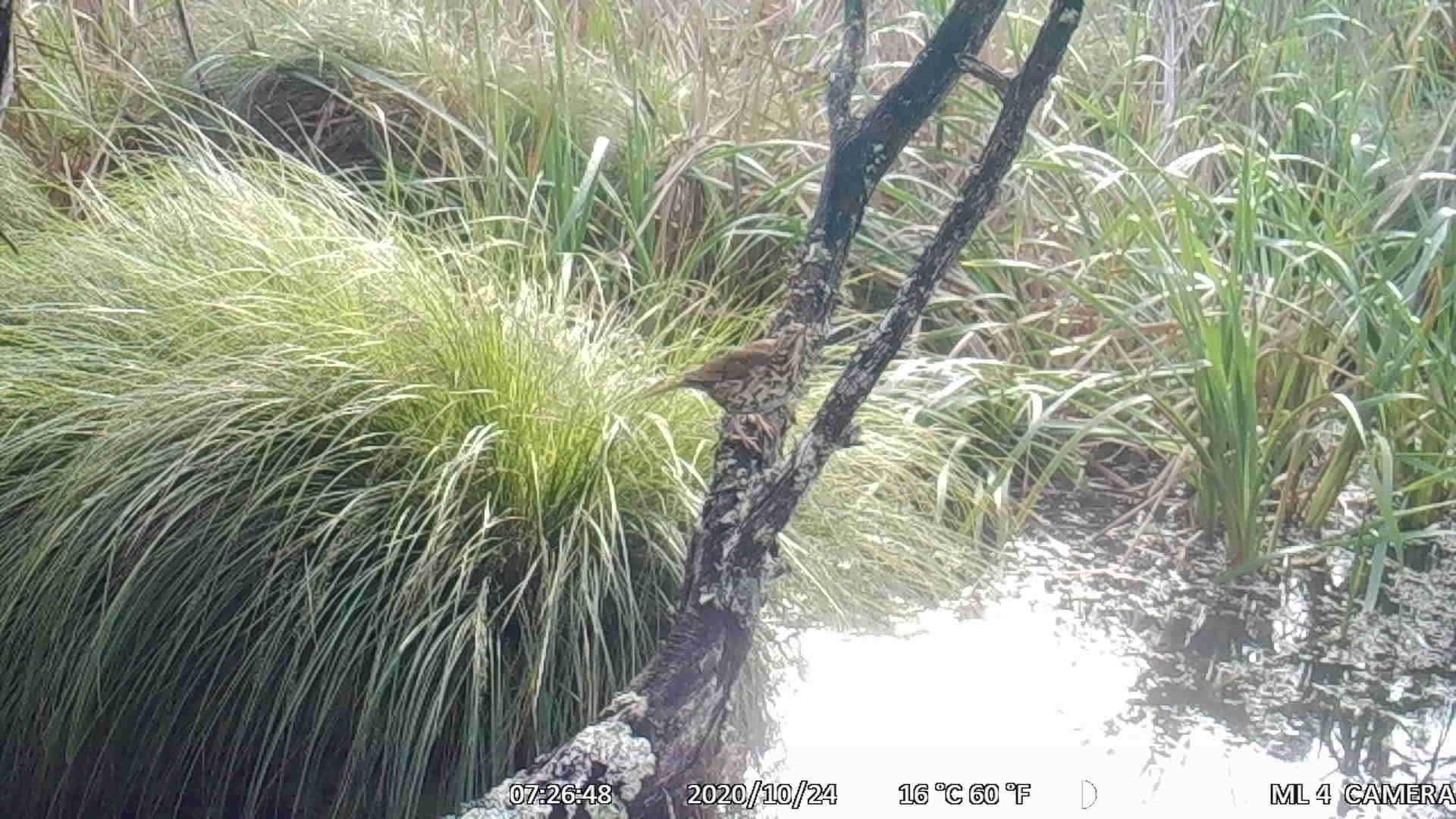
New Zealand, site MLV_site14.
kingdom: Animalia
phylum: Chordata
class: Aves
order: Passeriformes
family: Turdidae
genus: Turdus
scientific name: Turdus philomelos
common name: song thrush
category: thrush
Thrush (song thrush) (Turdus philomelos).